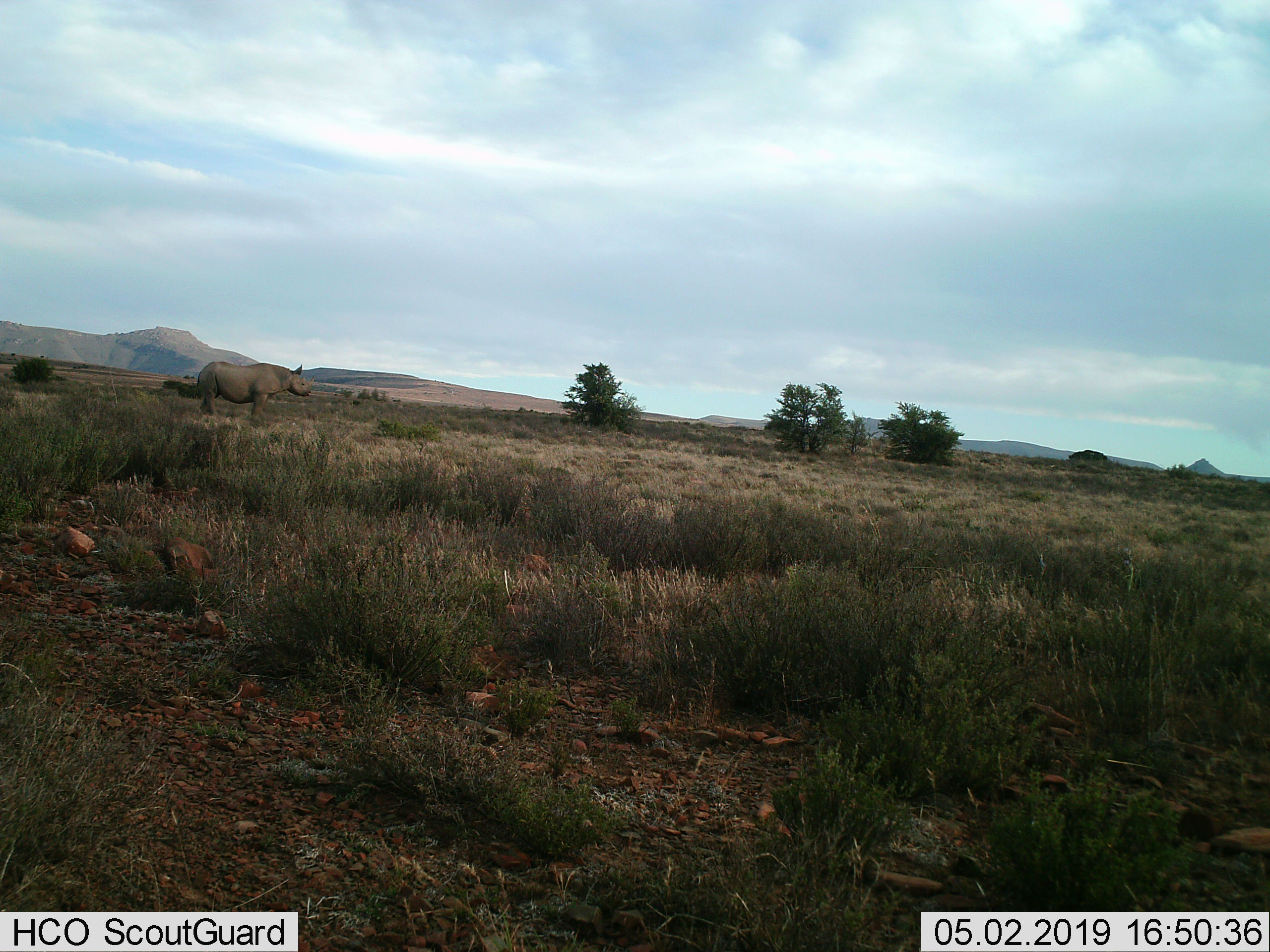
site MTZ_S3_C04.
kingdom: Animalia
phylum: Chordata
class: Mammalia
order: Perissodactyla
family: Rhinocerotidae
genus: Diceros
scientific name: Diceros bicornis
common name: black rhinoceros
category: rhinocerosblack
Rhinocerosblack (black rhinoceros) (Diceros bicornis), count 1. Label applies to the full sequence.